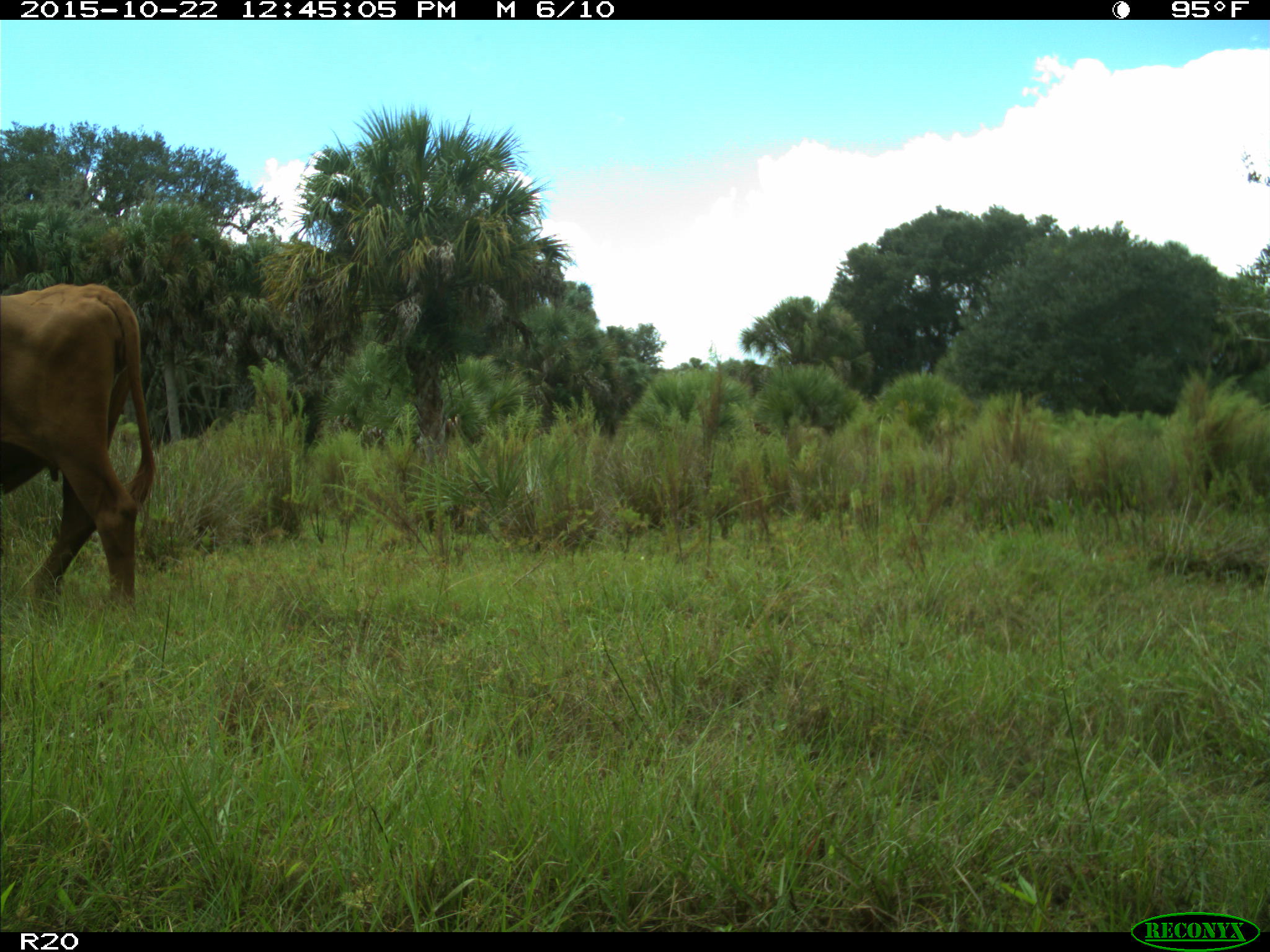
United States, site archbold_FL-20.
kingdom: Animalia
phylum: Chordata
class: Mammalia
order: Artiodactyla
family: Bovidae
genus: Bos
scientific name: Bos taurus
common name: domestic cow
Bos taurus (domestic cow).